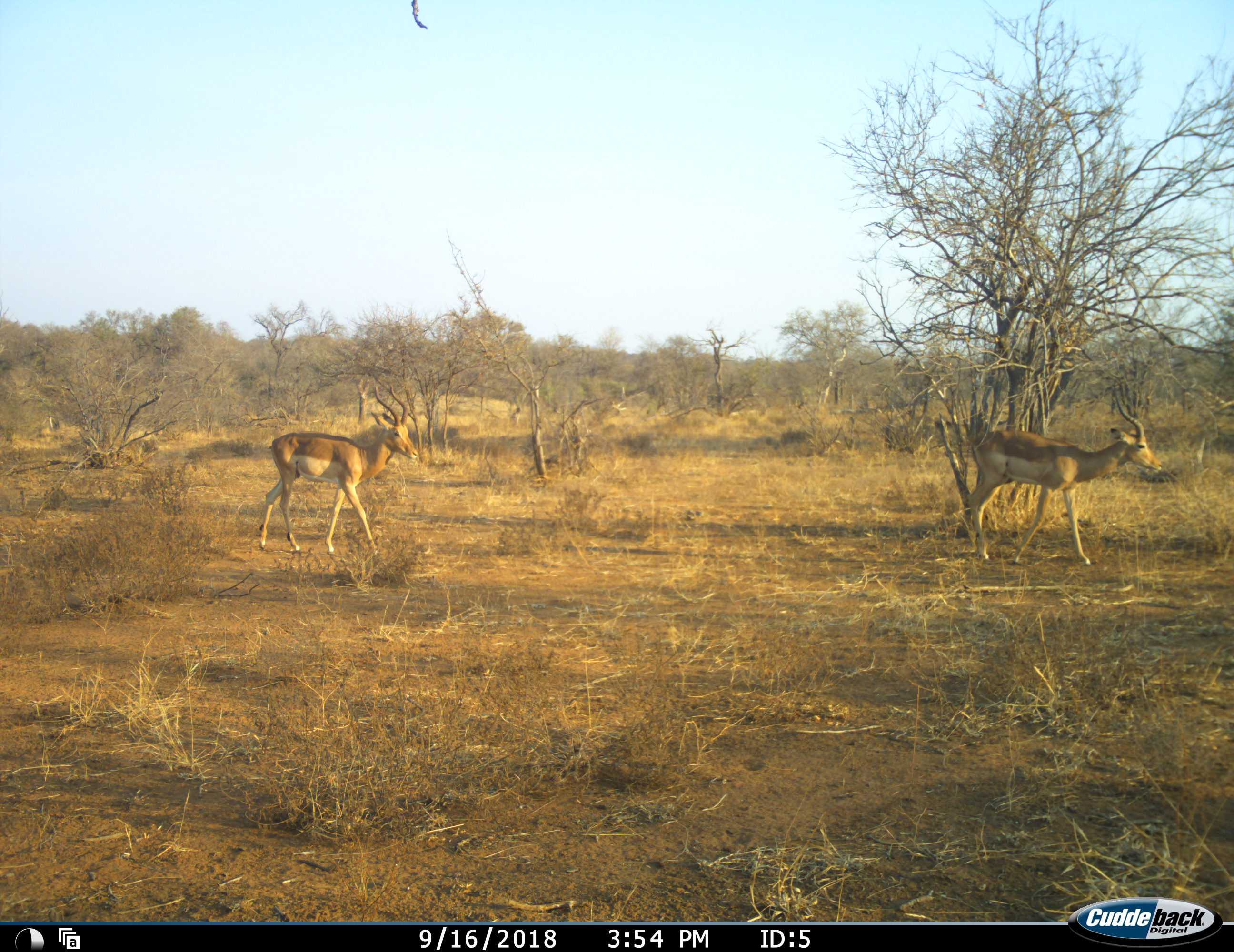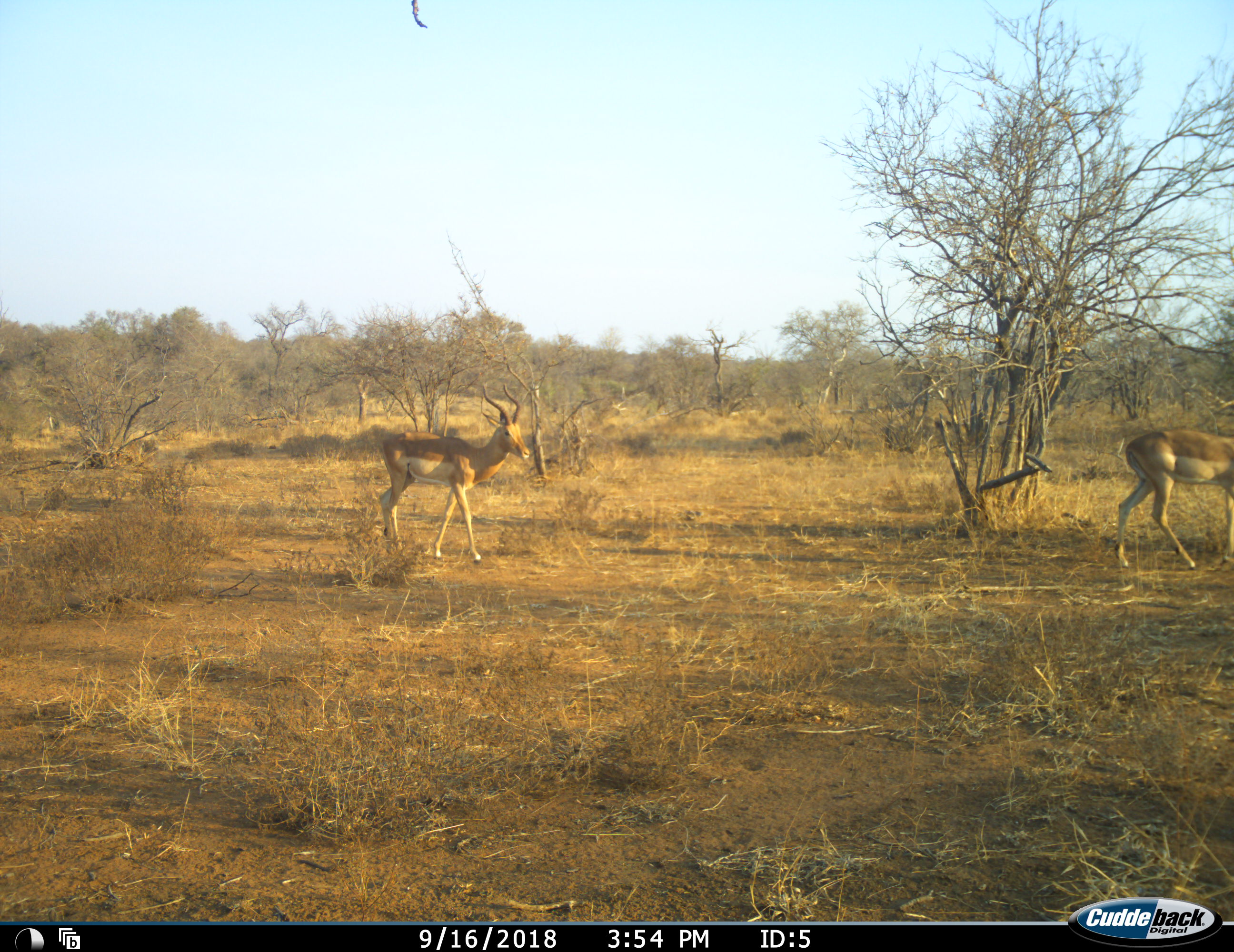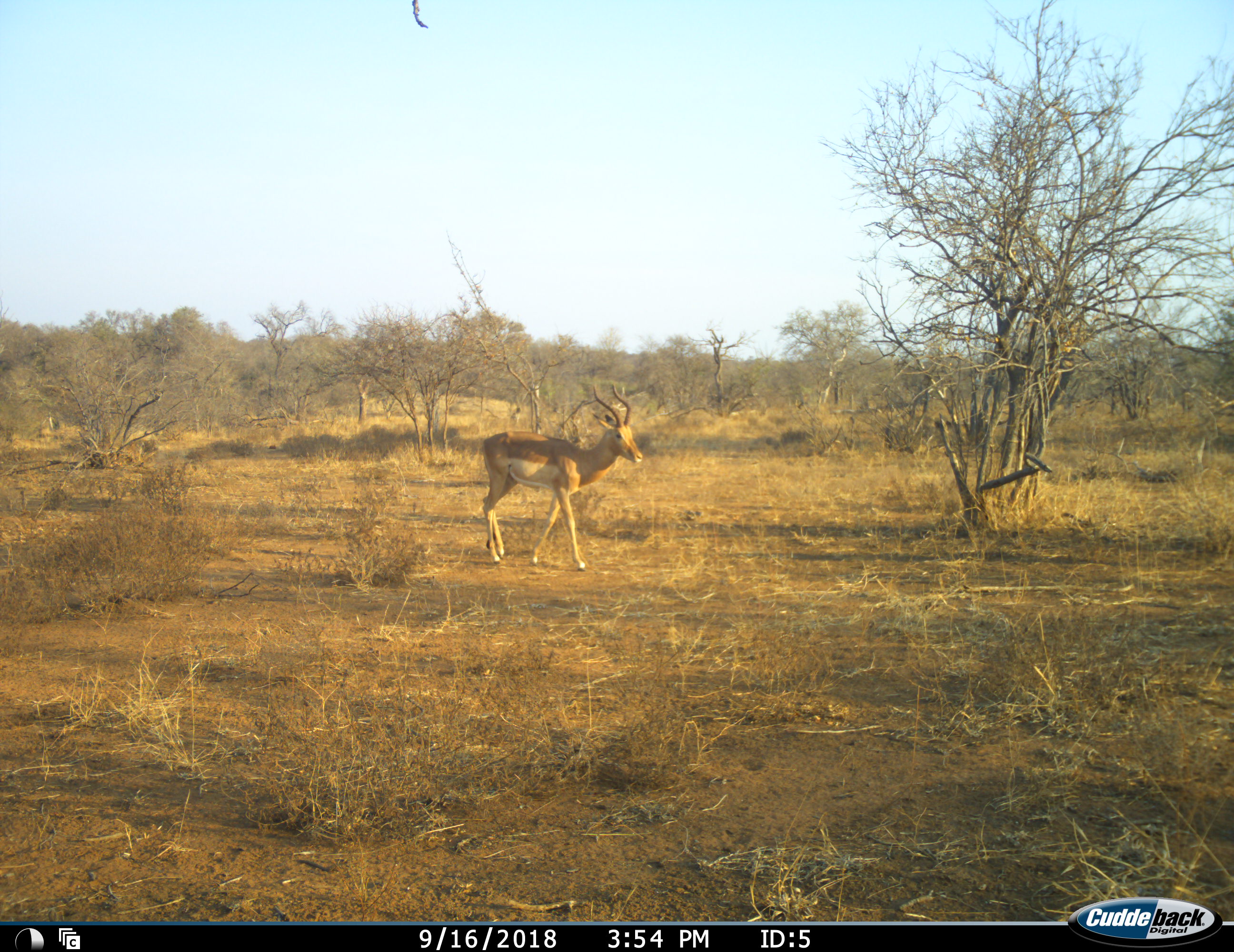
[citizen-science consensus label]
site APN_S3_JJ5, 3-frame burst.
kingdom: Animalia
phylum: Chordata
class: Mammalia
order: Artiodactyla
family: Bovidae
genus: Aepyceros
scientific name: Aepyceros melampus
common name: impala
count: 2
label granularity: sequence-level